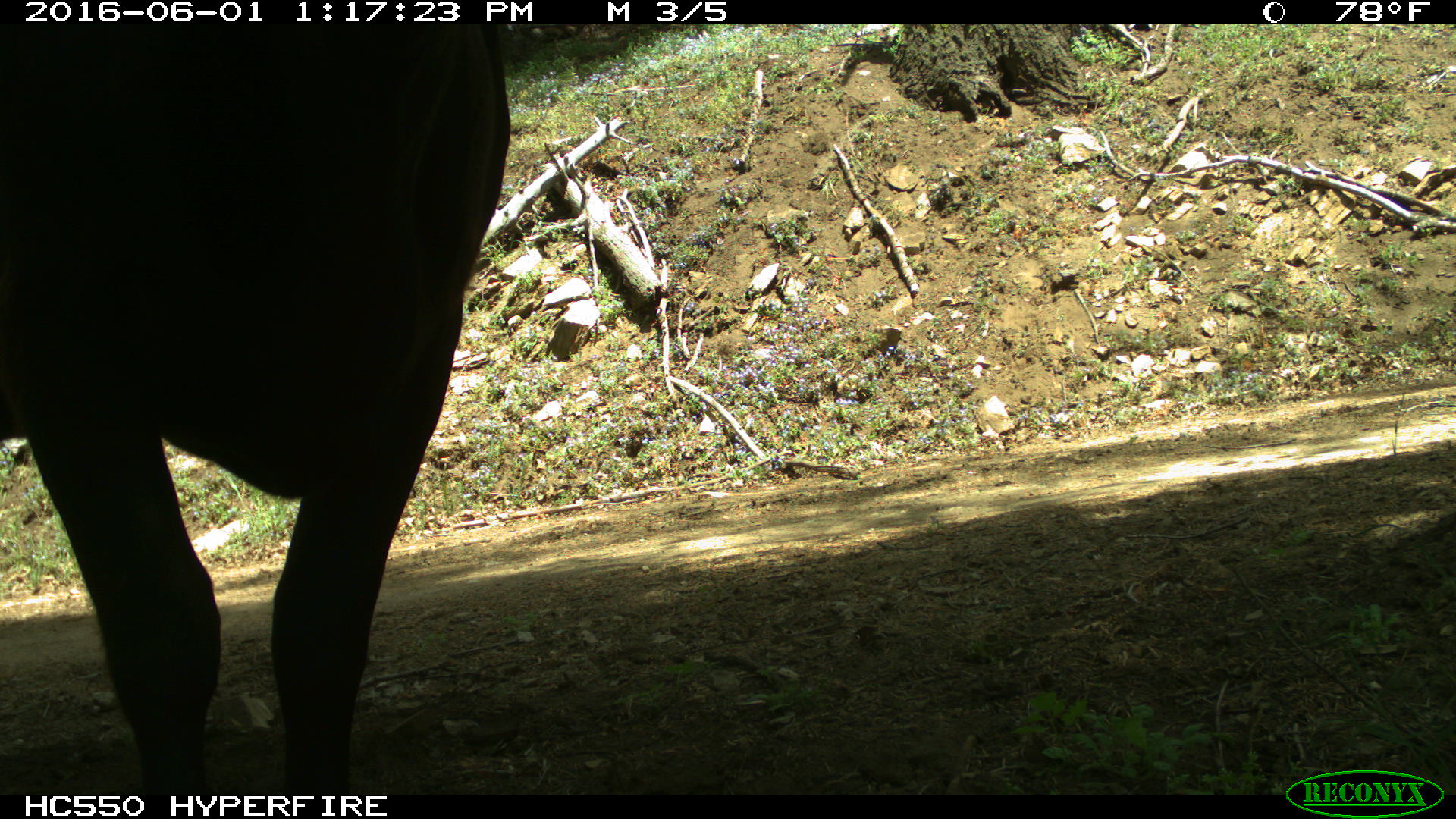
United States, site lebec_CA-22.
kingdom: Animalia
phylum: Chordata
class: Mammalia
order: Artiodactyla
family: Bovidae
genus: Bos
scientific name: Bos taurus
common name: domestic cow